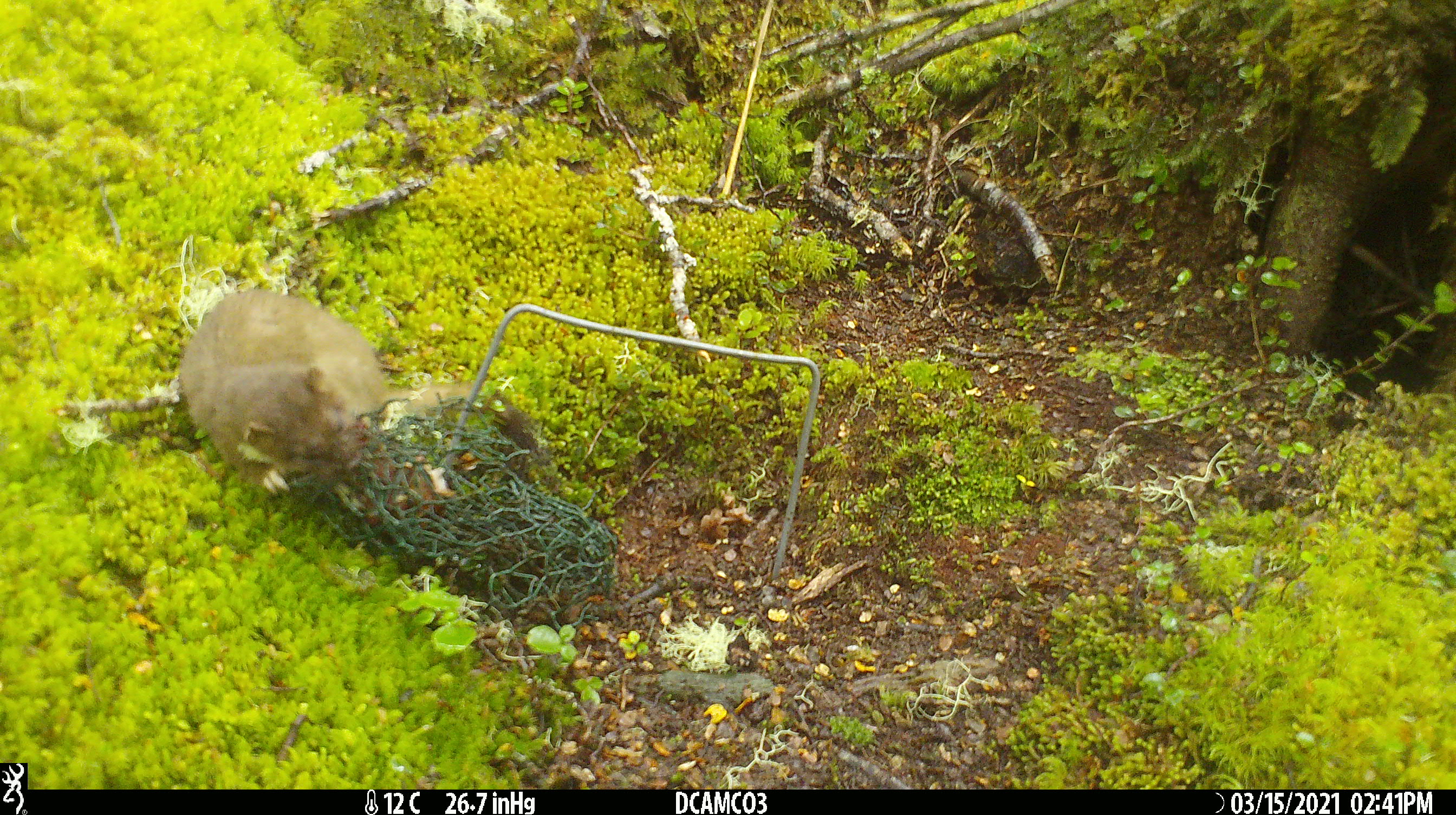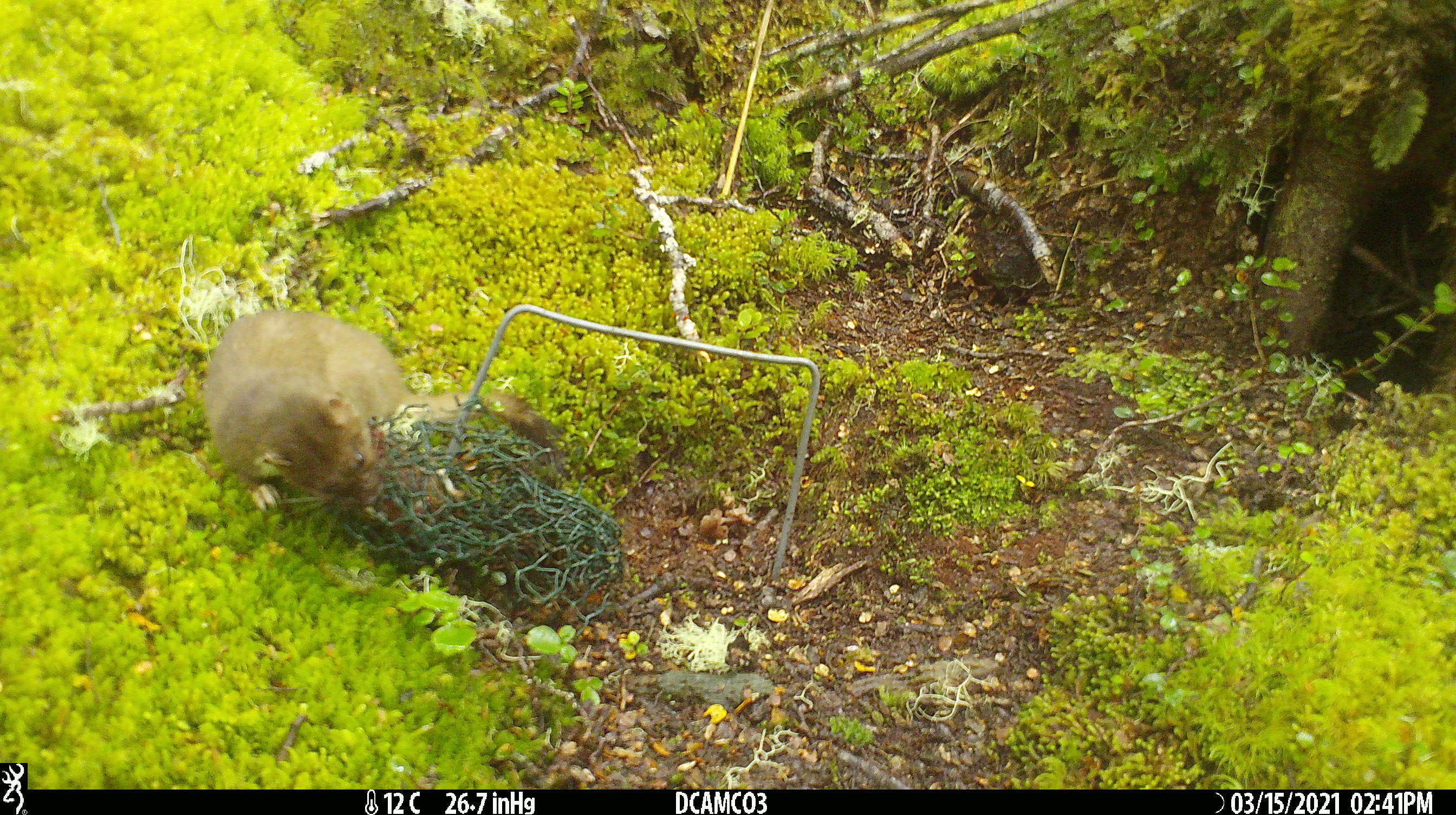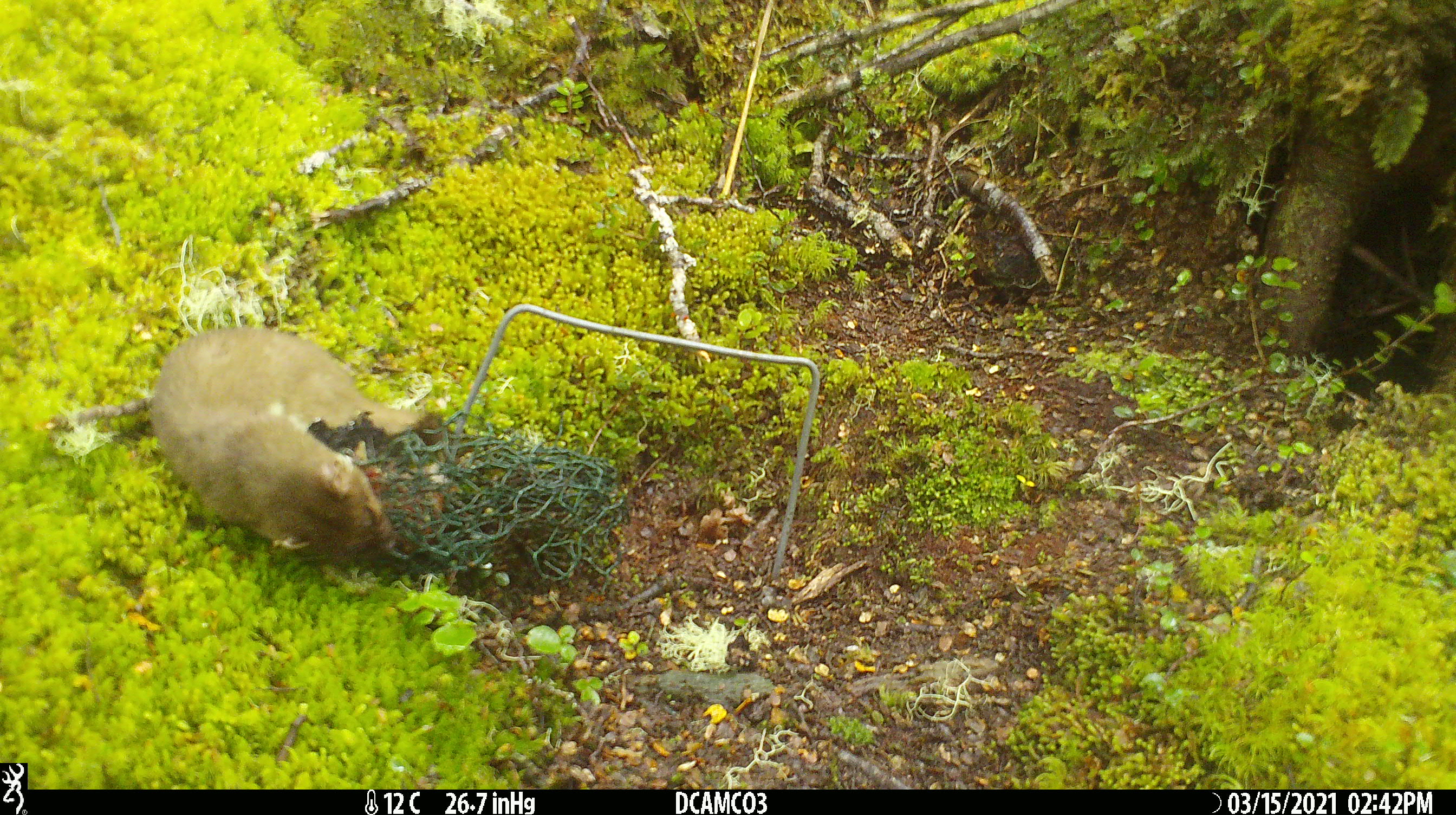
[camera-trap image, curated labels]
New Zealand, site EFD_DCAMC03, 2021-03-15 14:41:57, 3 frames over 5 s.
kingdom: Animalia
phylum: Chordata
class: Mammalia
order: Carnivora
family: Mustelidae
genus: Mustela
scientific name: Mustela erminea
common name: stoat